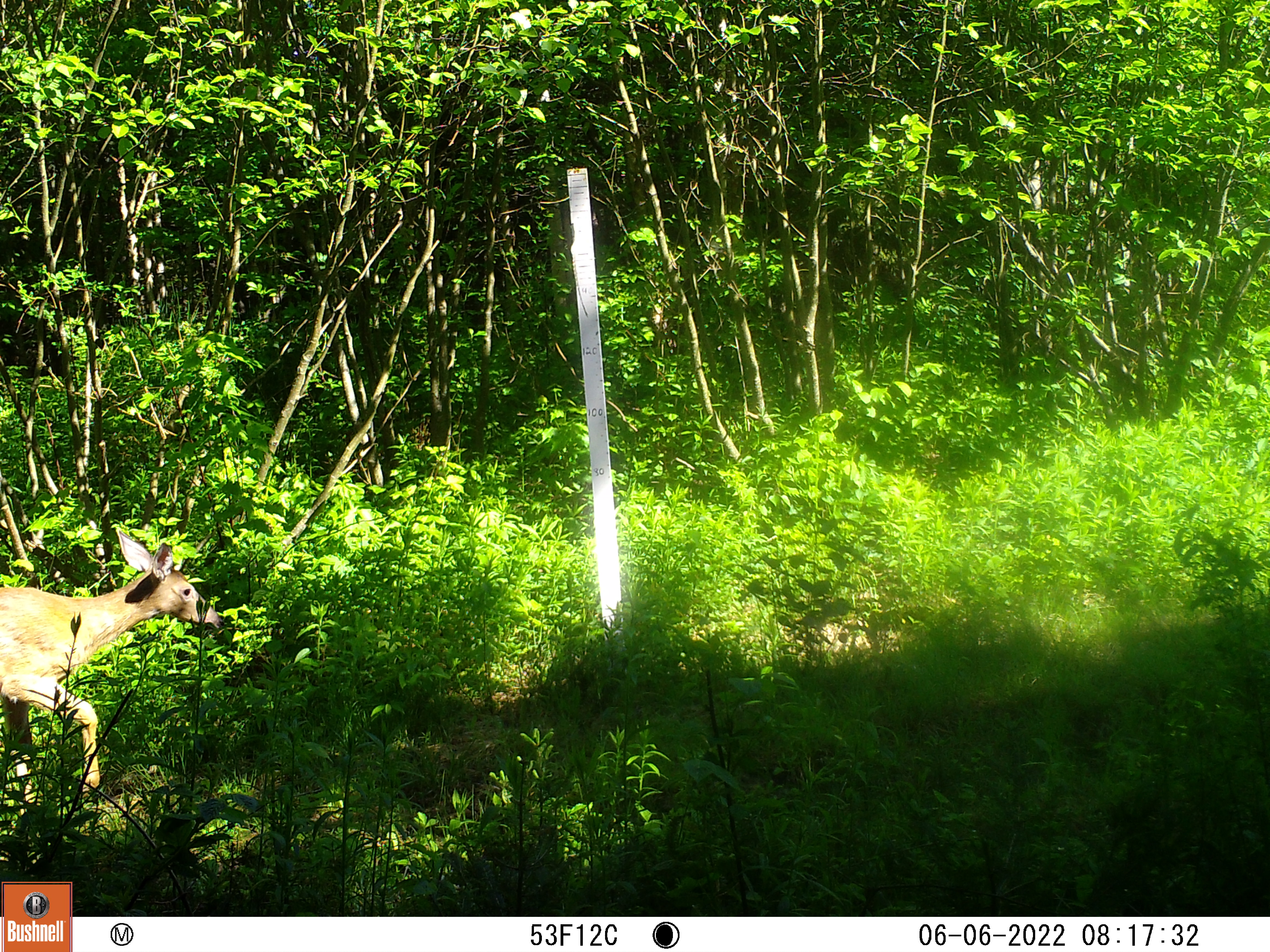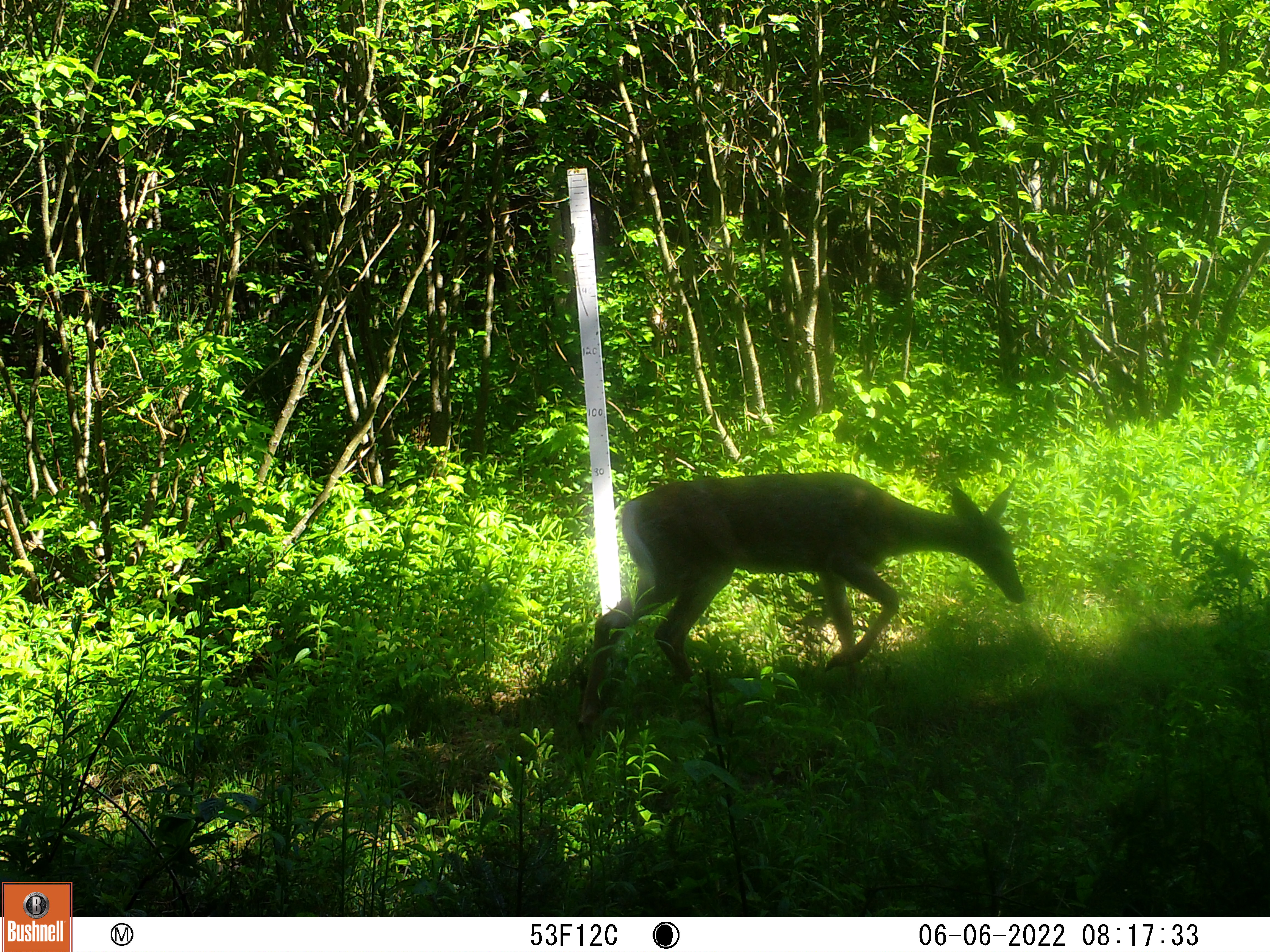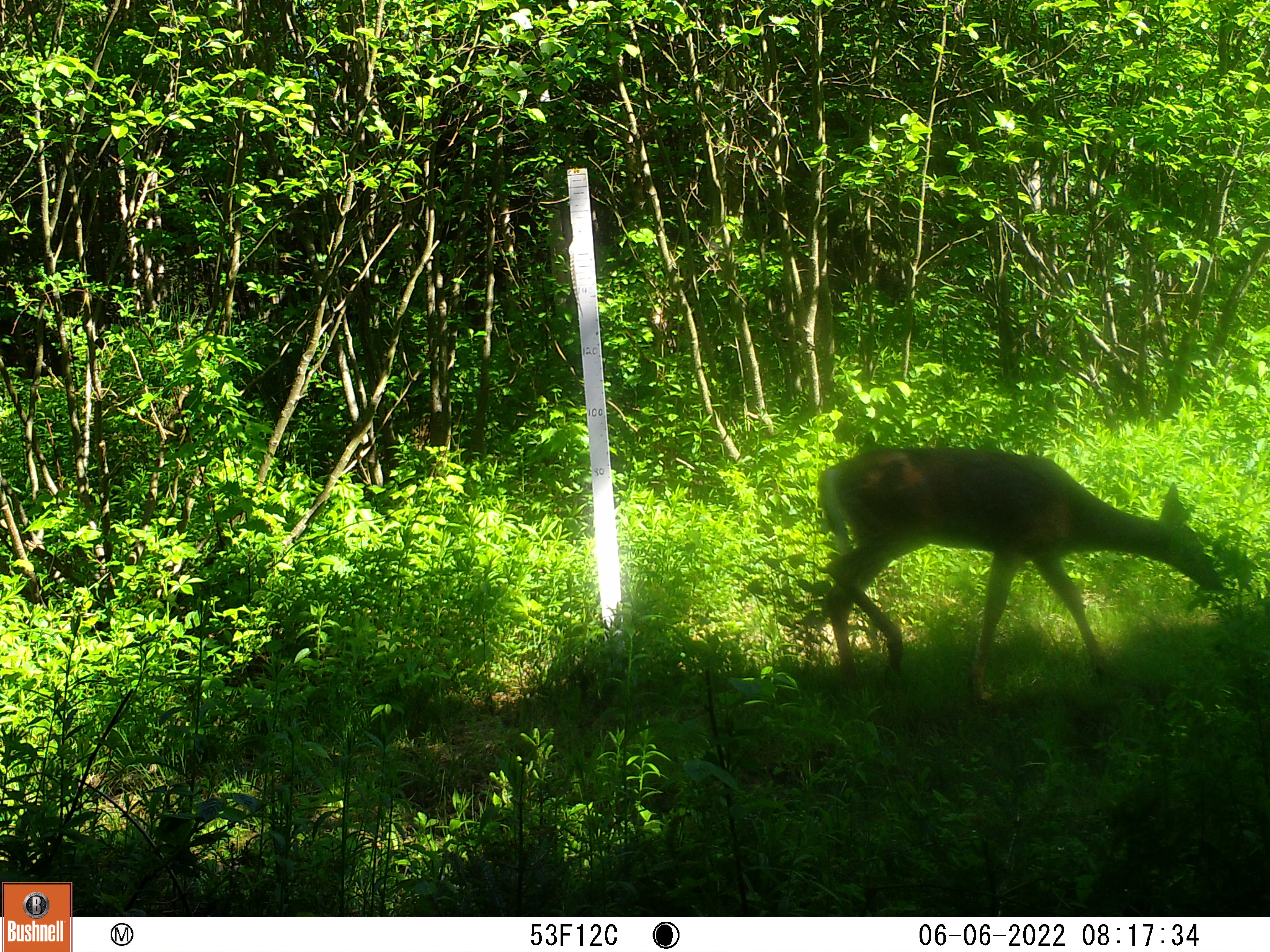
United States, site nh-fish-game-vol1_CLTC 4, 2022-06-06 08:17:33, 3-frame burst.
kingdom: Animalia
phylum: Chordata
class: Mammalia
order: Artiodactyla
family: Cervidae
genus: Odocoileus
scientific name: Odocoileus virginianus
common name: white-tailed deer